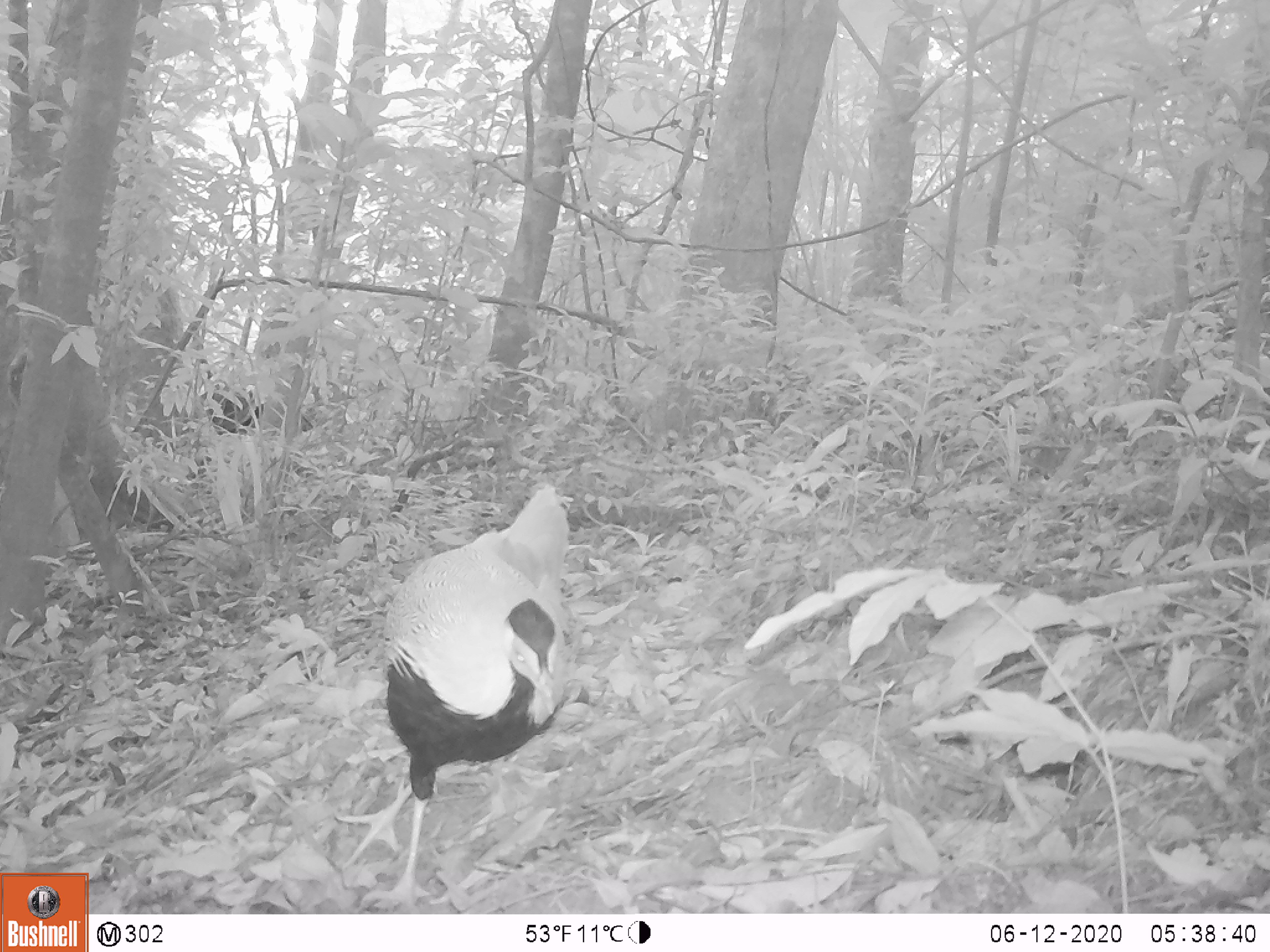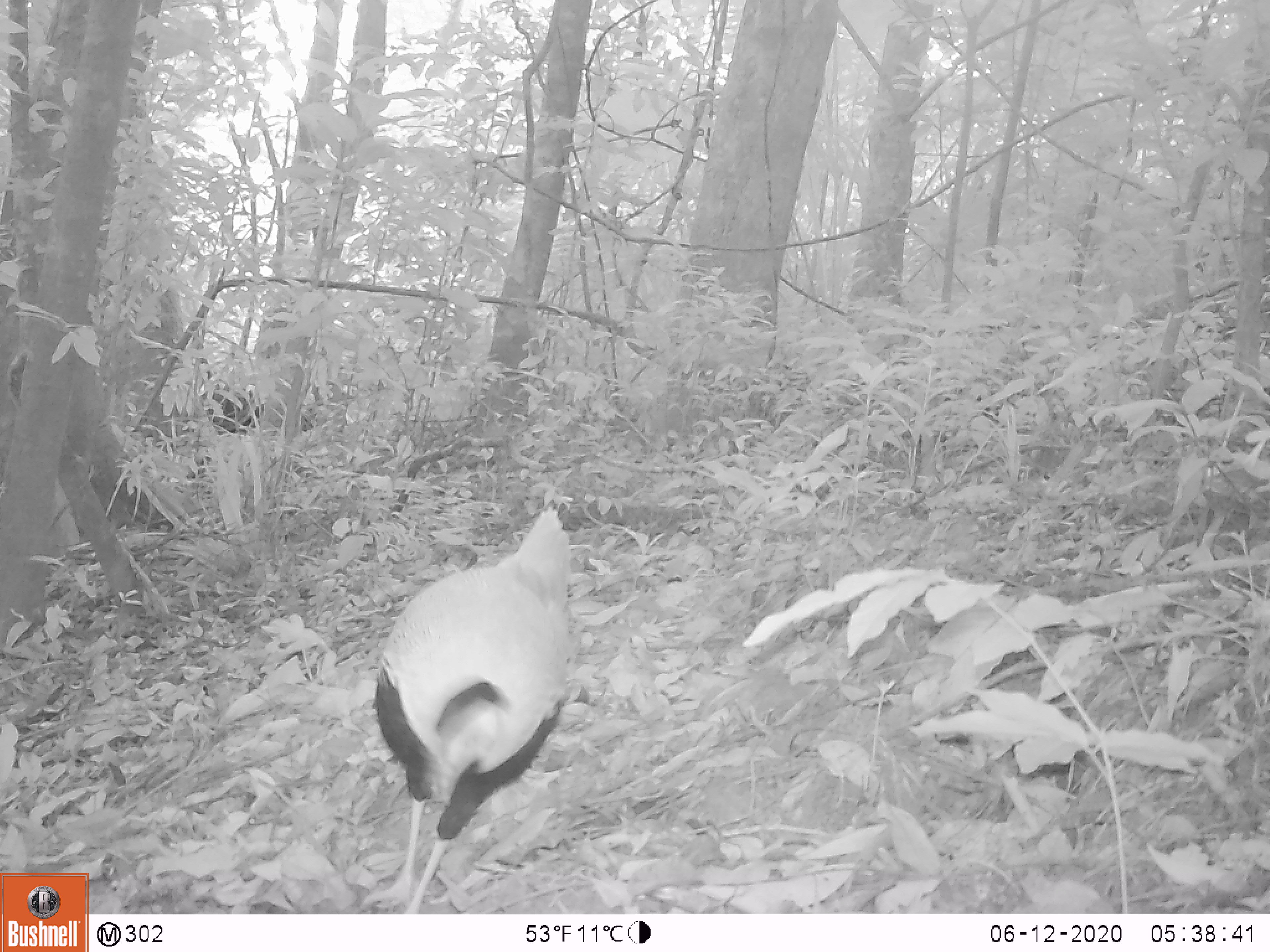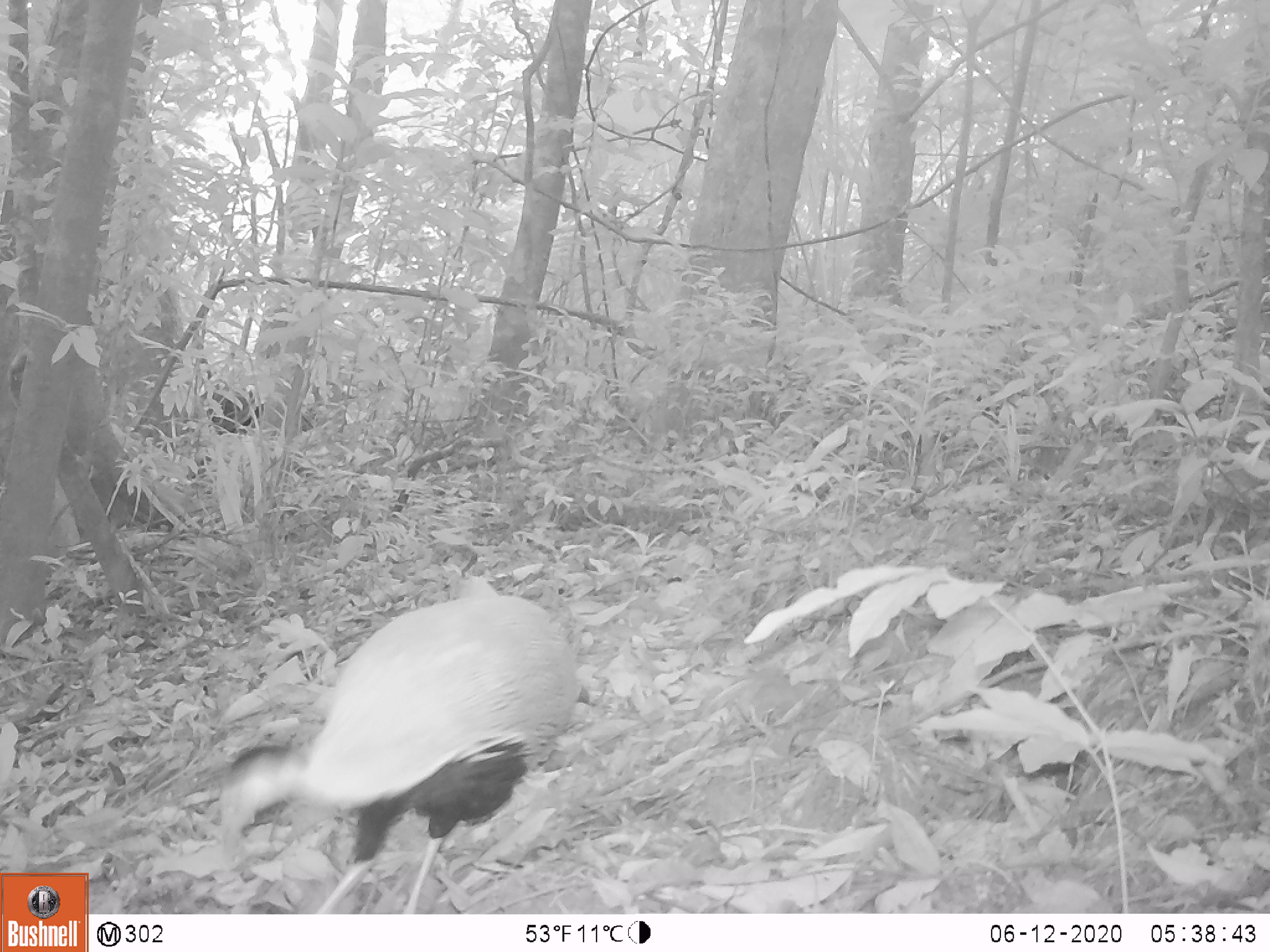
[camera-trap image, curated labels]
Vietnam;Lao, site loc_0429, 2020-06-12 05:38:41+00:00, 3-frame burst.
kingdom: Animalia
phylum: Chordata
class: Aves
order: Galliformes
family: Phasianidae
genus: Lophura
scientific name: Lophura nycthemera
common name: silver pheasant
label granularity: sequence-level